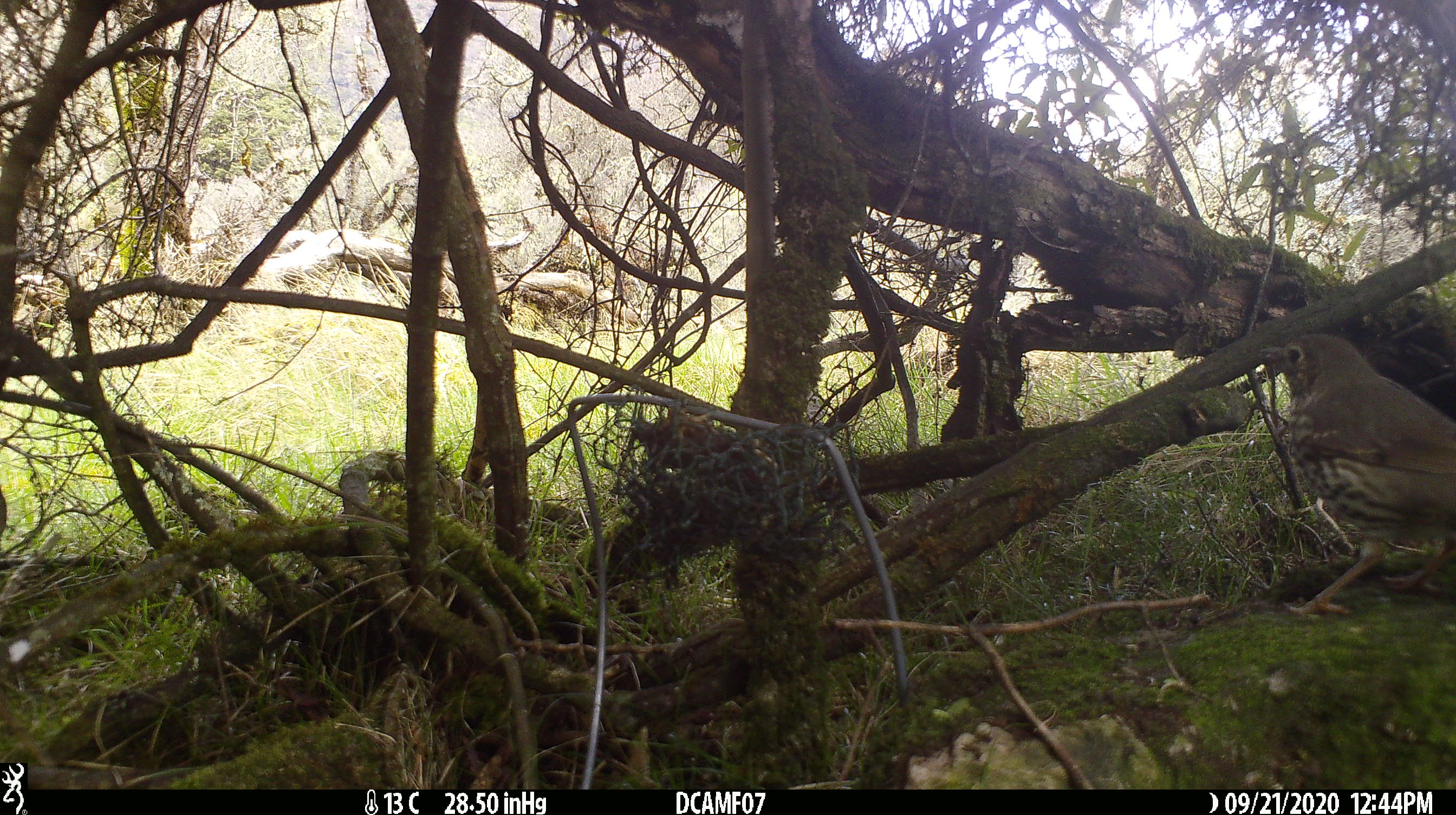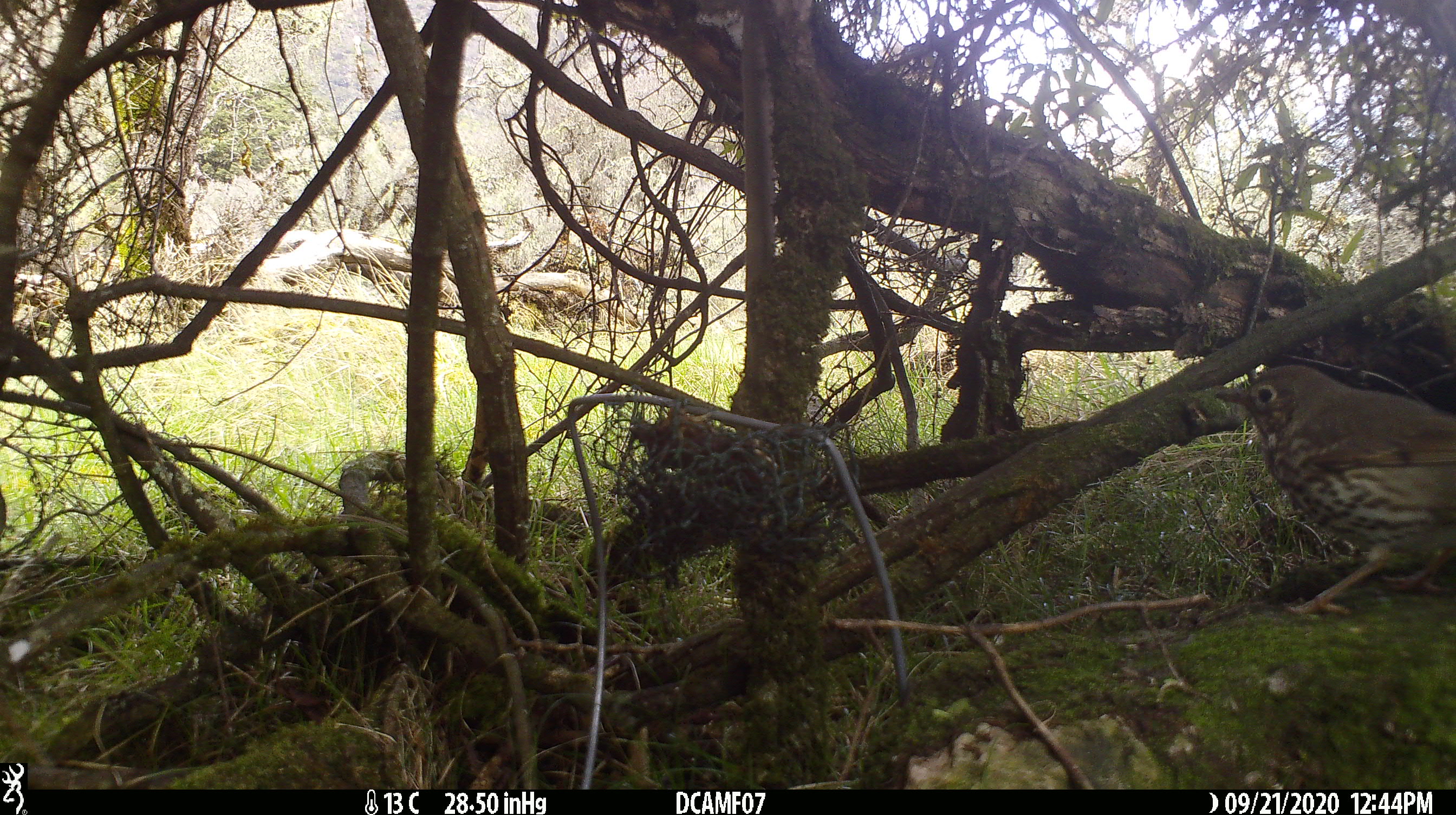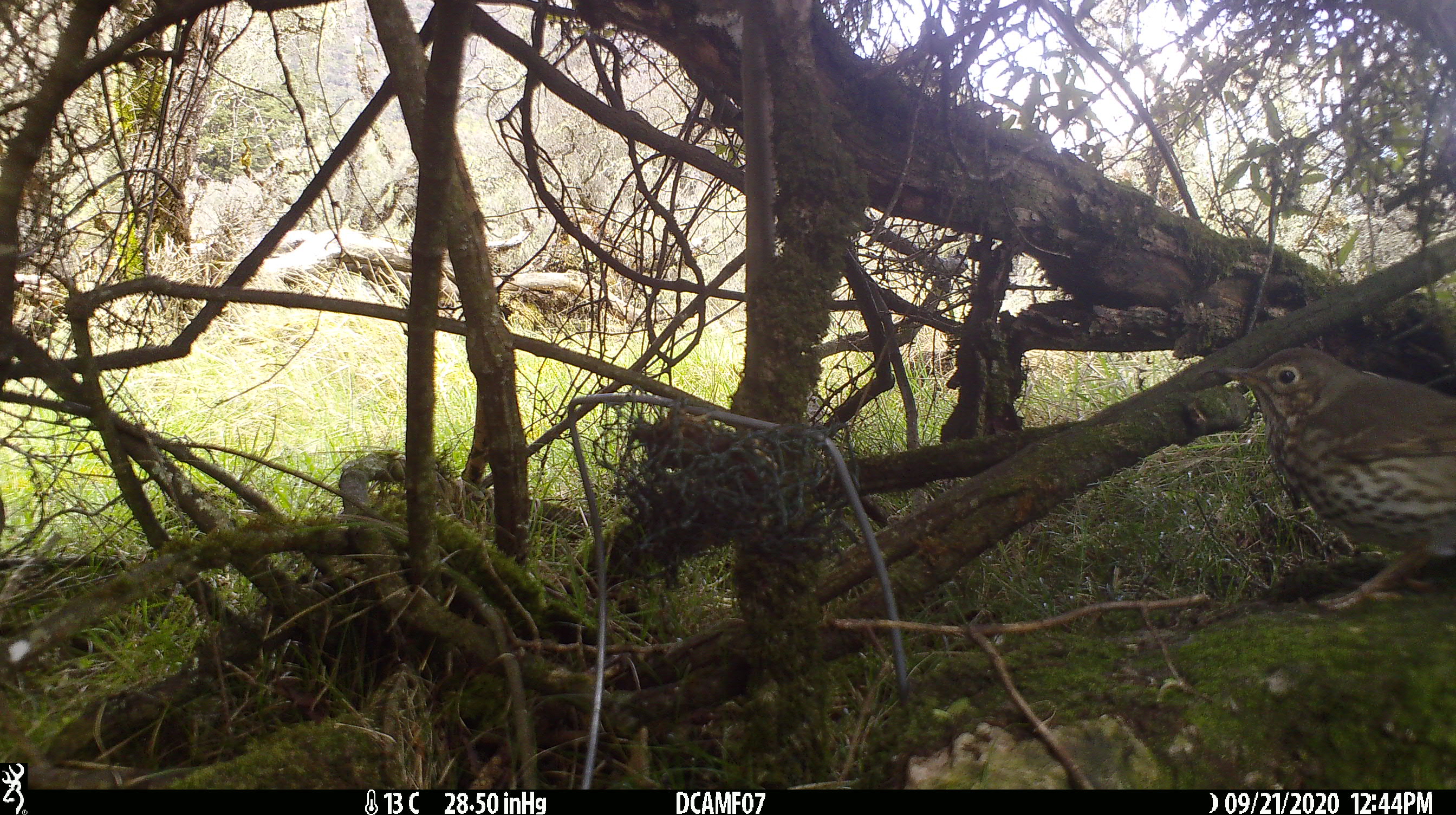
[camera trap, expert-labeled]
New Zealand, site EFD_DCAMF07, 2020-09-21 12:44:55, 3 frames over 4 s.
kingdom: Animalia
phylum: Chordata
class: Aves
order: Passeriformes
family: Turdidae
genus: Turdus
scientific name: Turdus philomelos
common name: song thrush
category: thrush